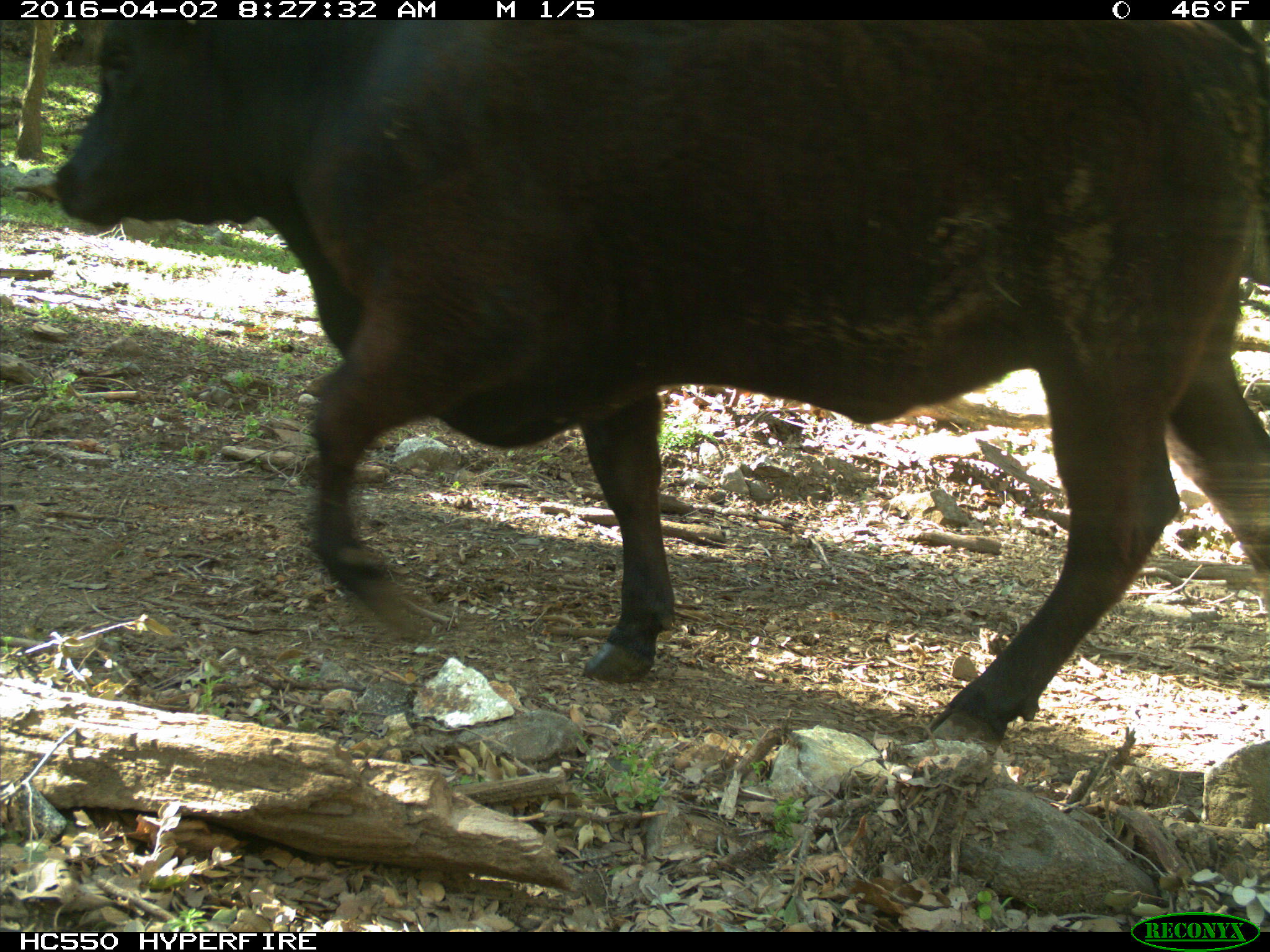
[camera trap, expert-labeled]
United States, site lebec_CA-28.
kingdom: Animalia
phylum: Chordata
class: Mammalia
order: Artiodactyla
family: Bovidae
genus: Bos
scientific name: Bos taurus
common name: domestic cow